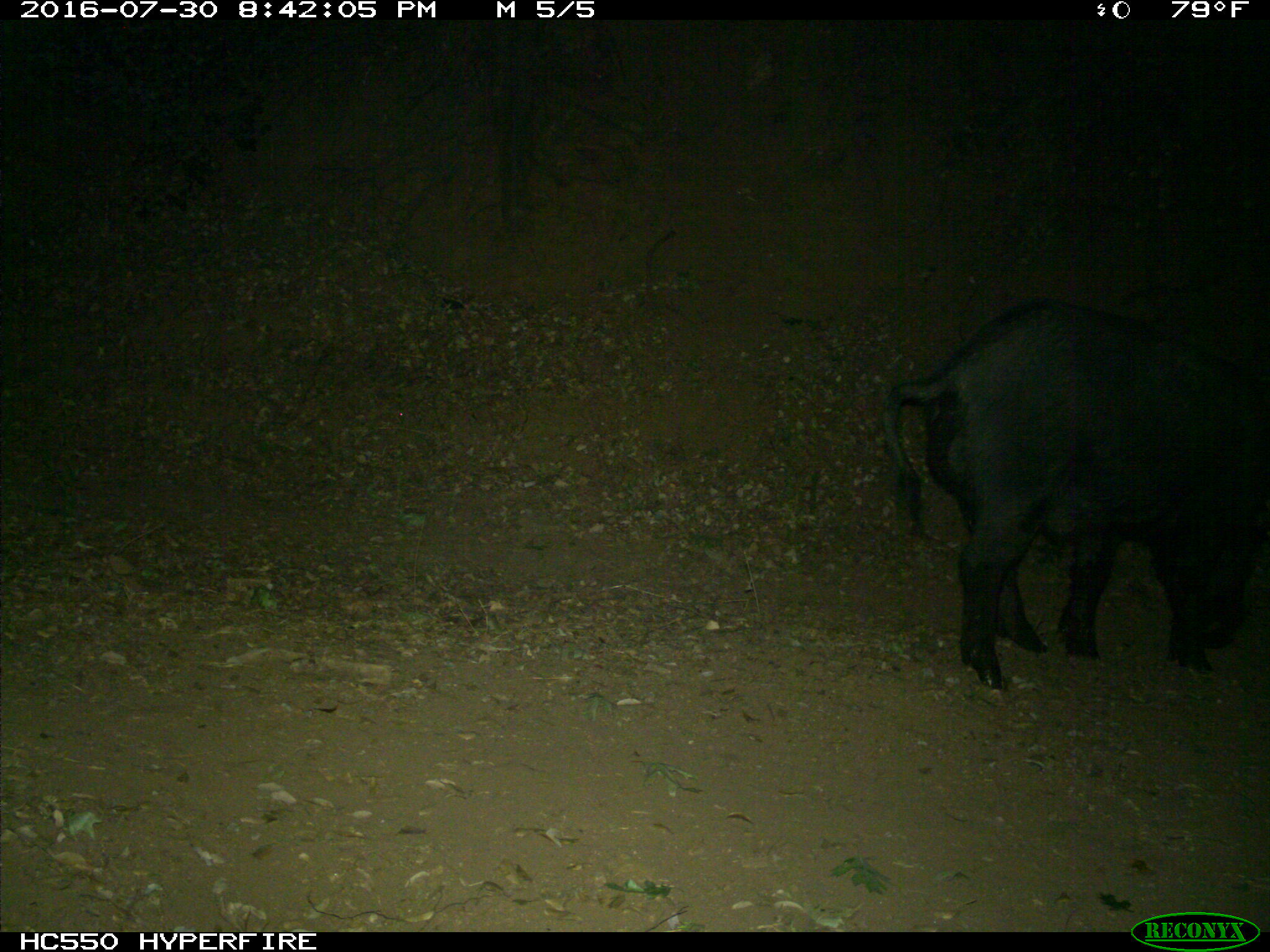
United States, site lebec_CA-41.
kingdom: Animalia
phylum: Chordata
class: Mammalia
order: Artiodactyla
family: Suidae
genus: Sus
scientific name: Sus scrofa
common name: wild boar